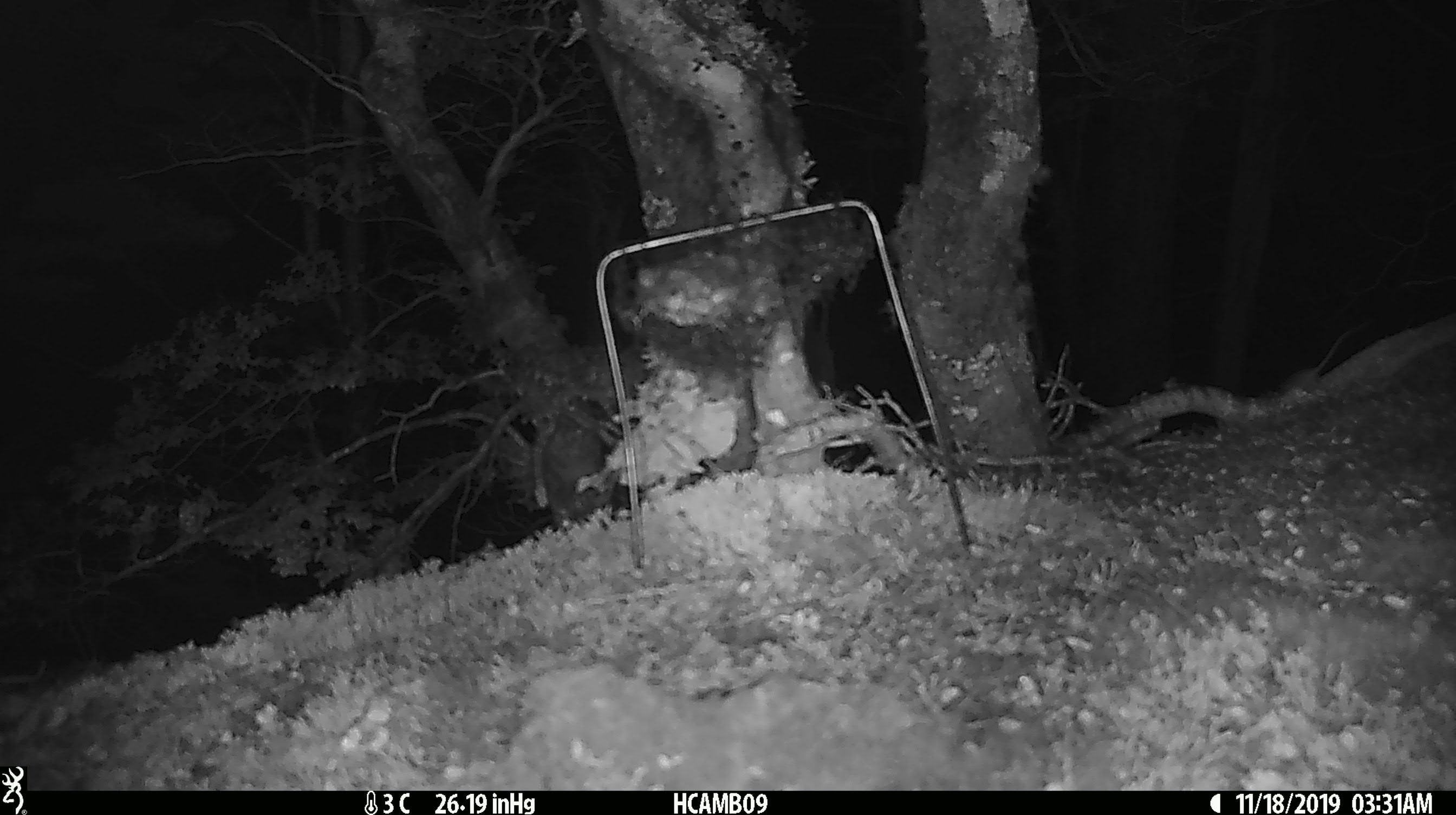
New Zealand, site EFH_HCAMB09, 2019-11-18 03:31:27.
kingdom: Animalia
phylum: Chordata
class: Mammalia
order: Rodentia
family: Muridae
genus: Mus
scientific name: Mus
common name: mouse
Mouse (Mus).